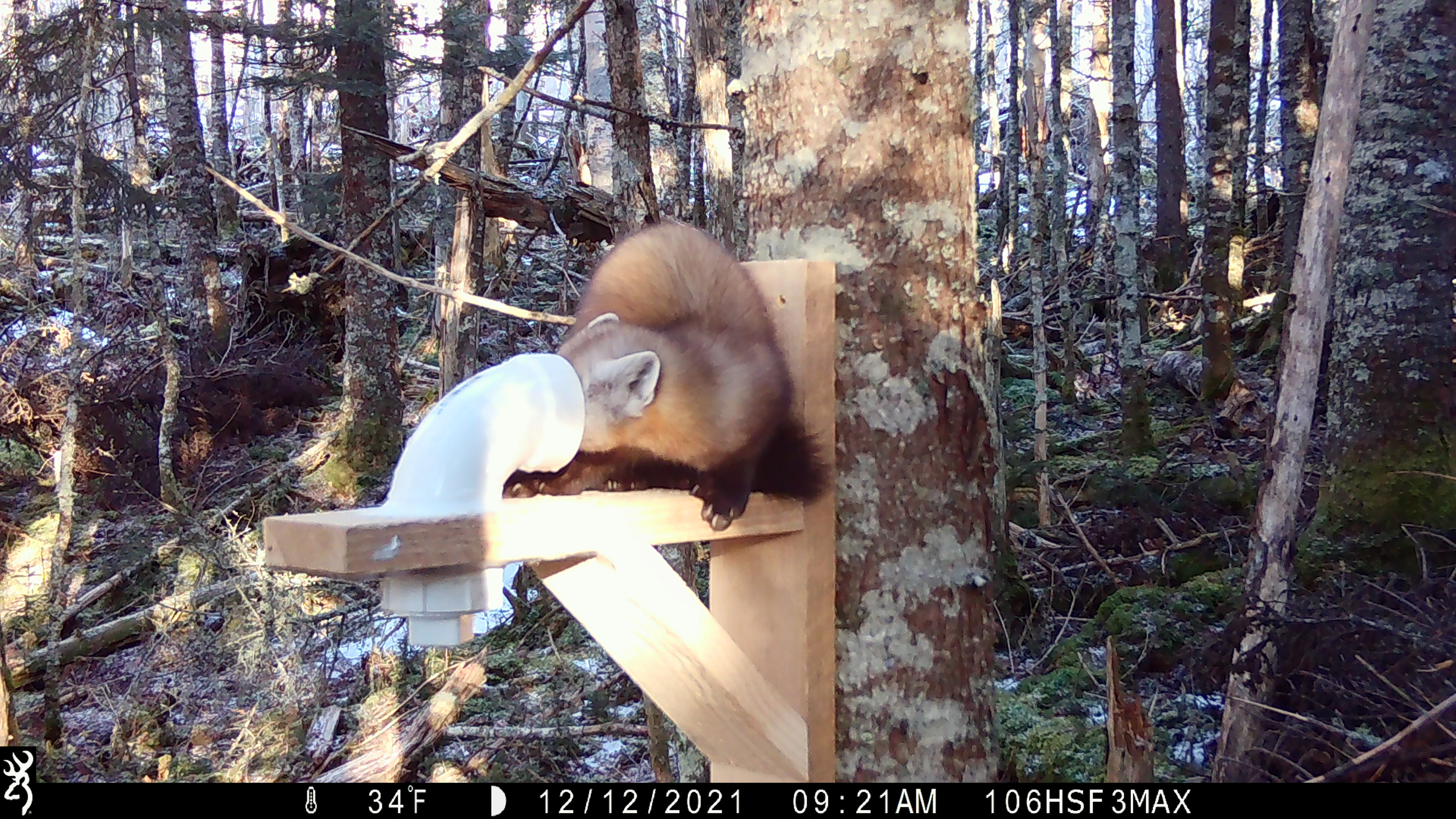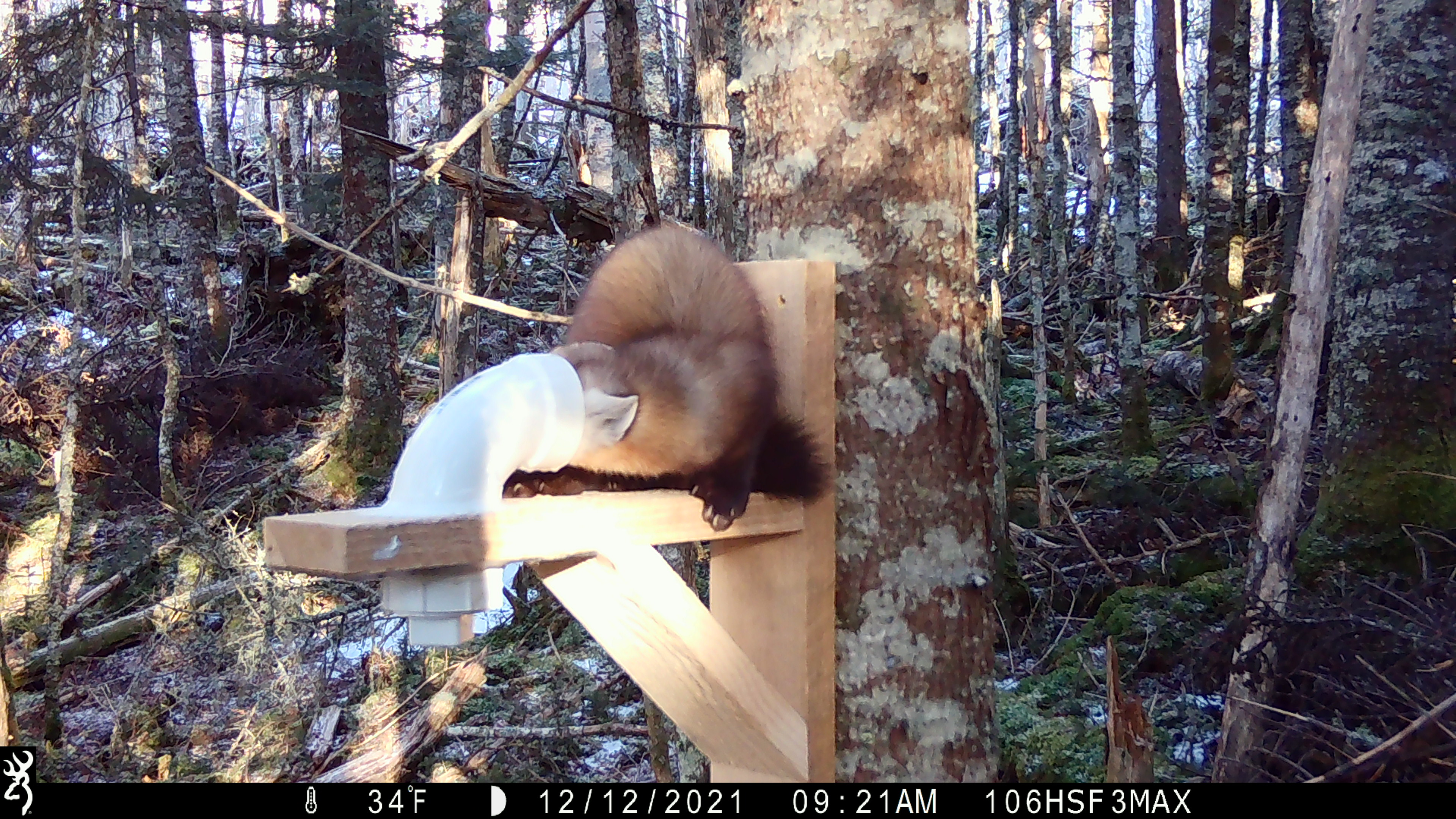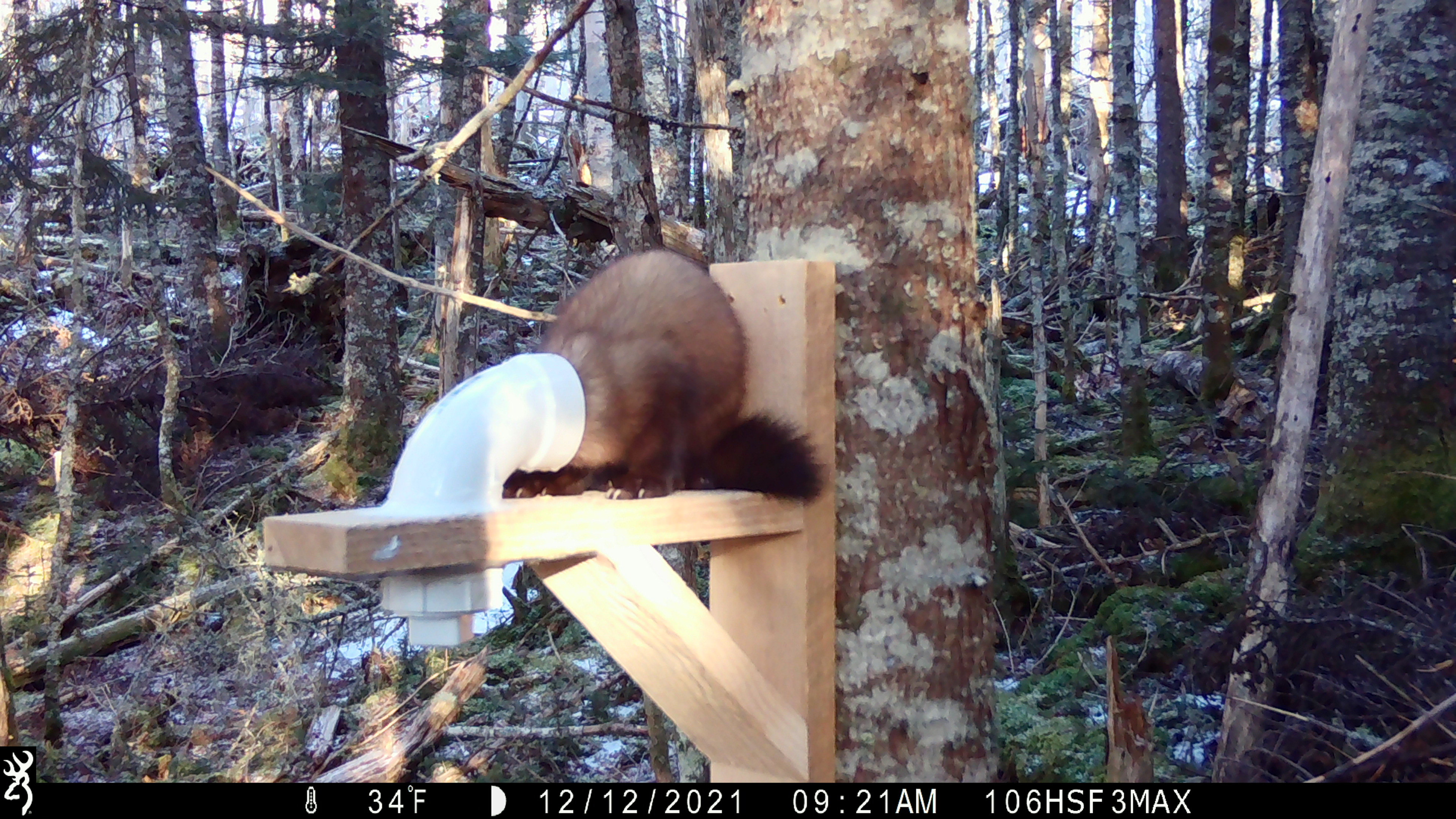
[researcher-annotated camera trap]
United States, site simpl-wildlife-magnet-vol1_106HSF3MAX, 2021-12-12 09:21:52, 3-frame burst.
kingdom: Animalia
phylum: Chordata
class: Mammalia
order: Carnivora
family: Mustelidae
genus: Martes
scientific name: Martes americana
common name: american marten